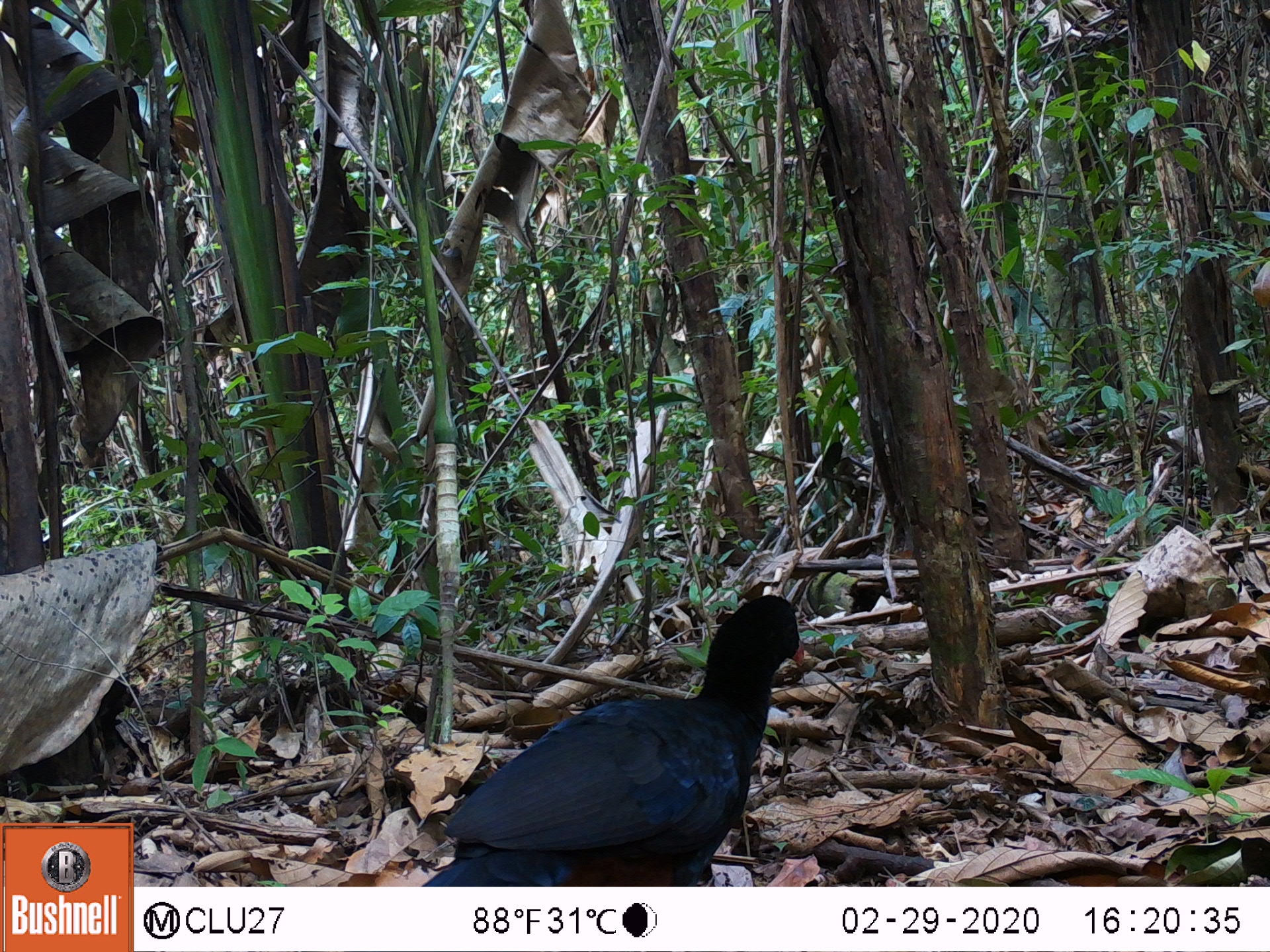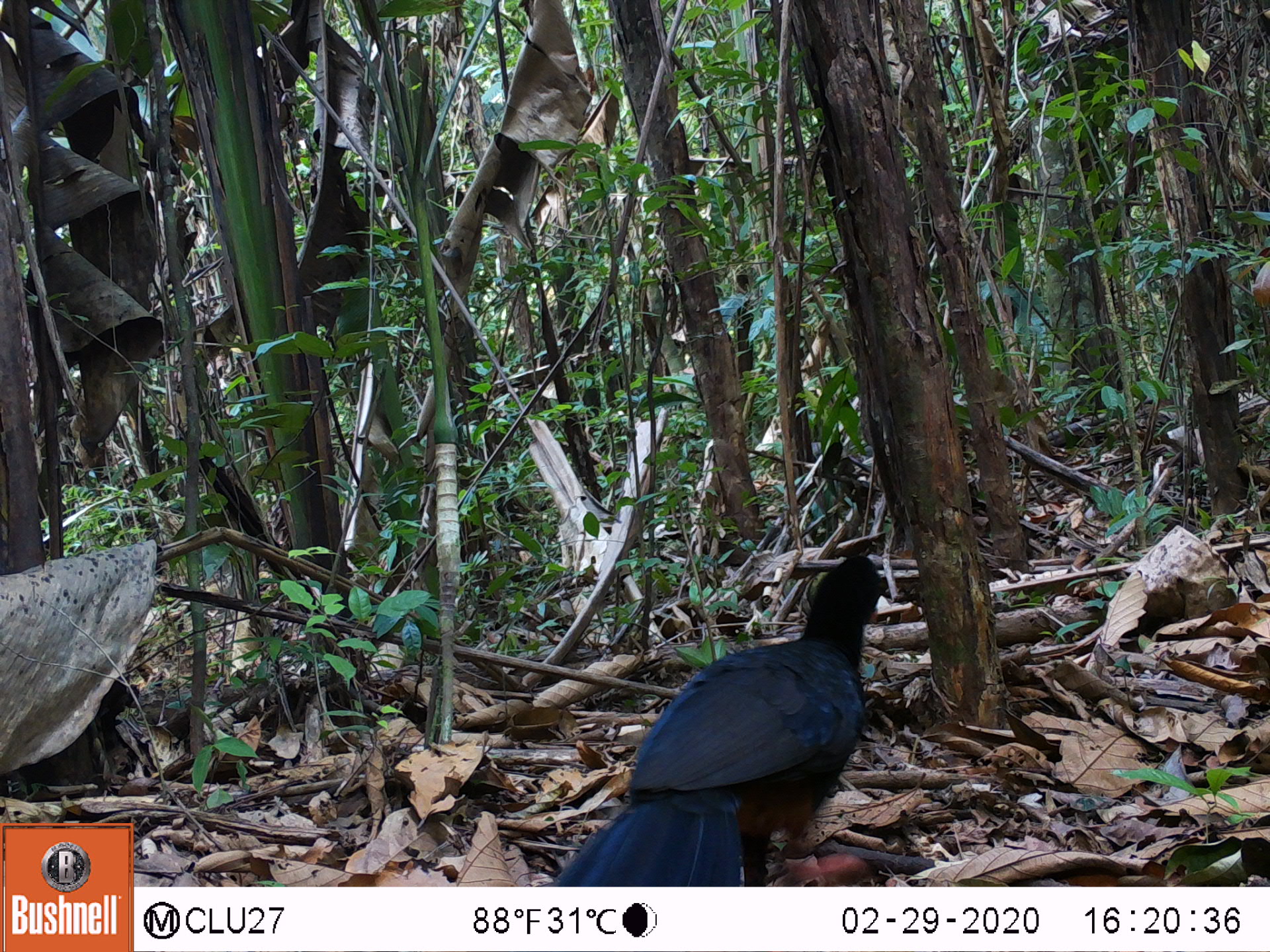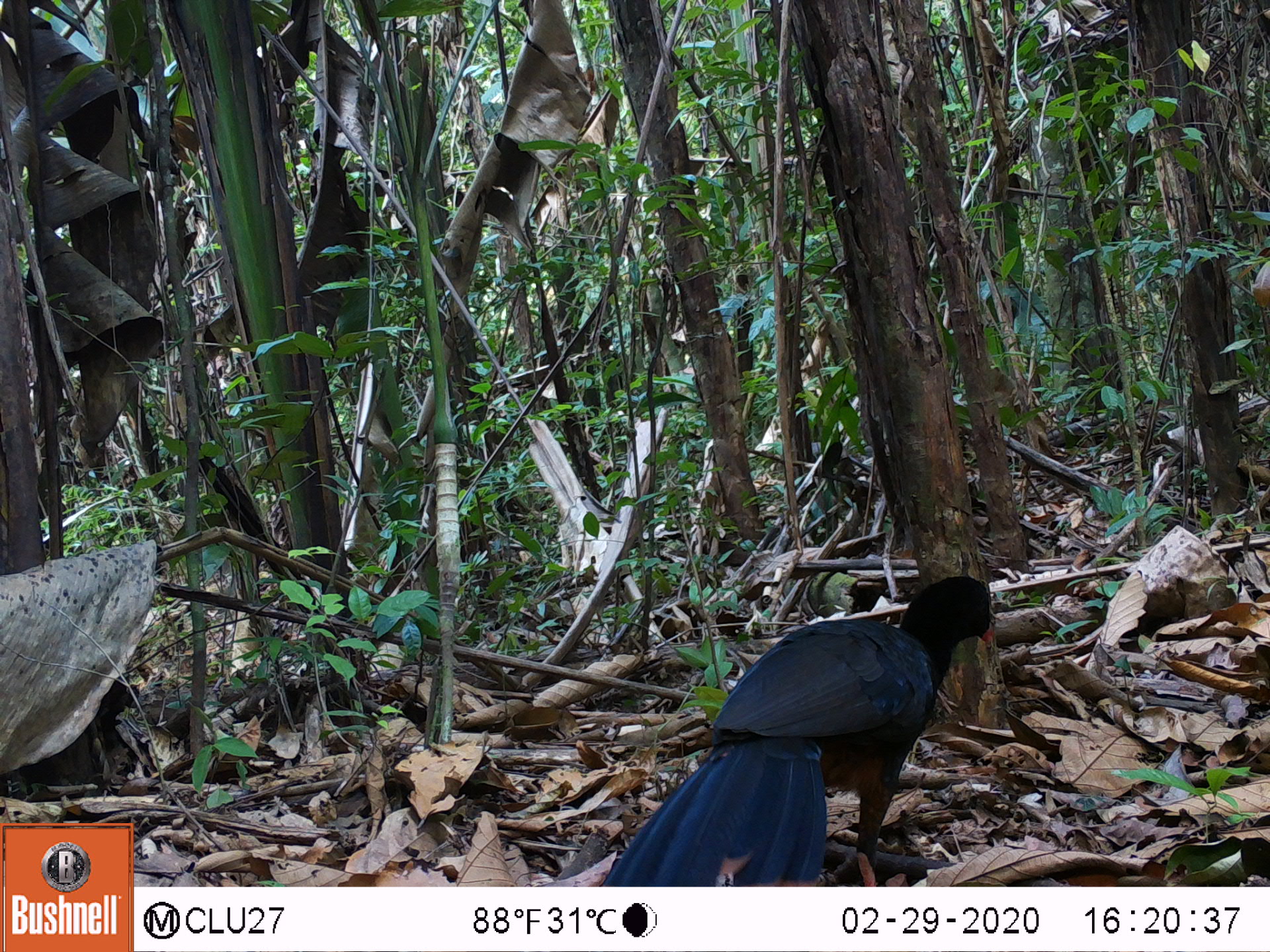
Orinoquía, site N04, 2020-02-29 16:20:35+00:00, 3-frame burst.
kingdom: Animalia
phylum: Chordata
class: Aves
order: Galliformes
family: Cracidae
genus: Mitu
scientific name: Mitu salvini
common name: salvin's currasow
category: salvins curassow